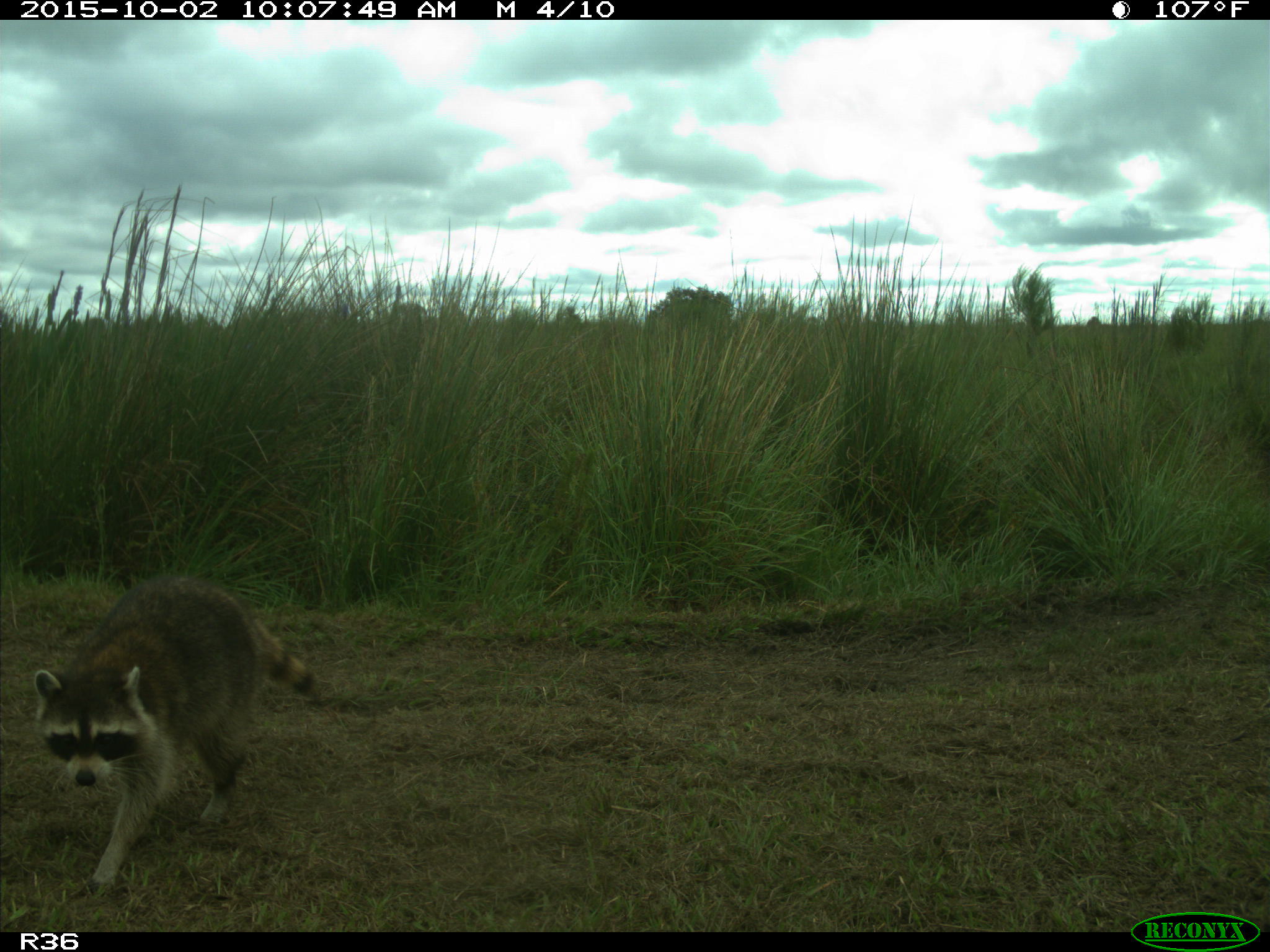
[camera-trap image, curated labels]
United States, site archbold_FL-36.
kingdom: Animalia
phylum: Chordata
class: Mammalia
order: Carnivora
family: Procyonidae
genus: Procyon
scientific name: Procyon lotor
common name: common raccoon